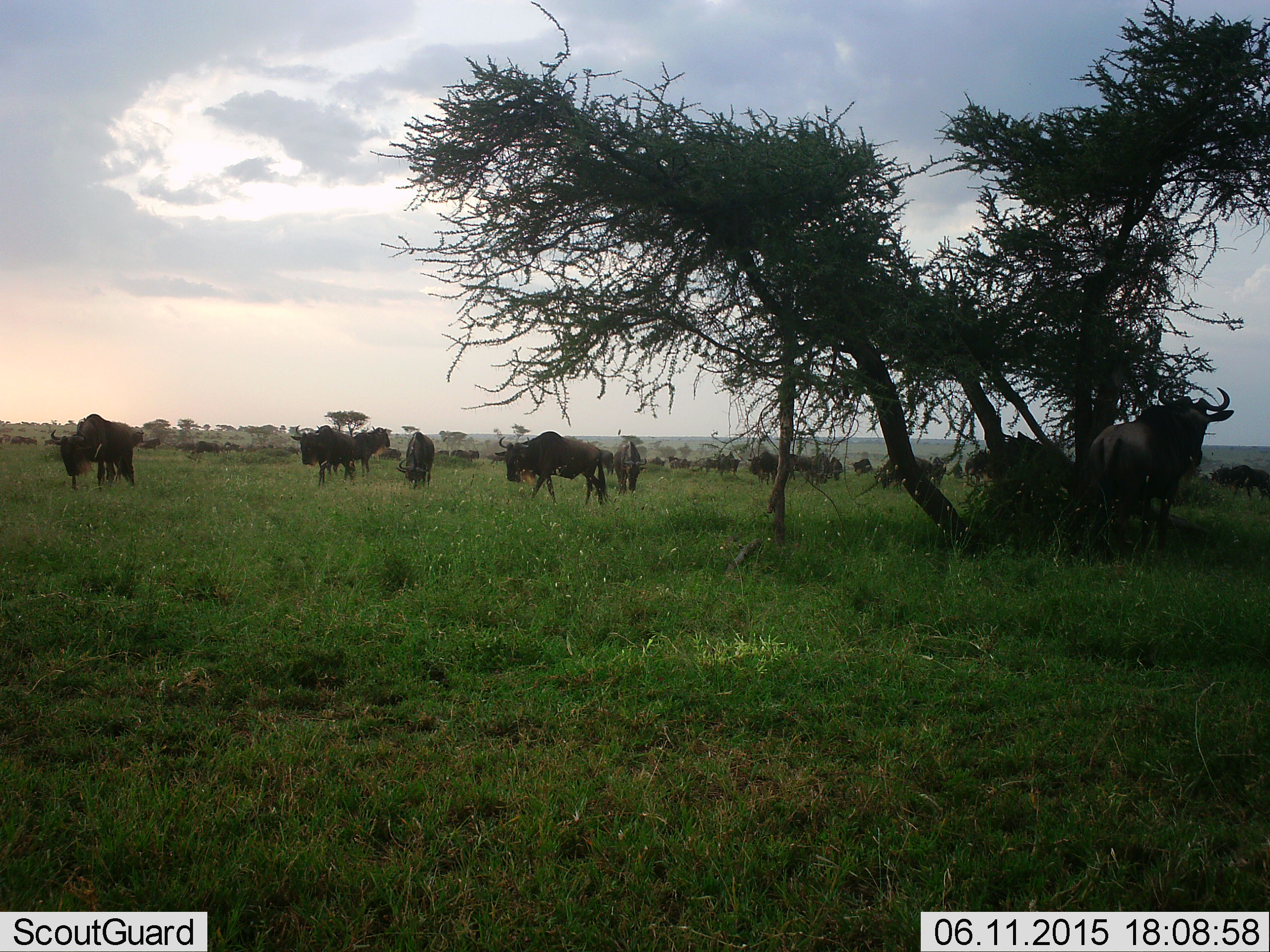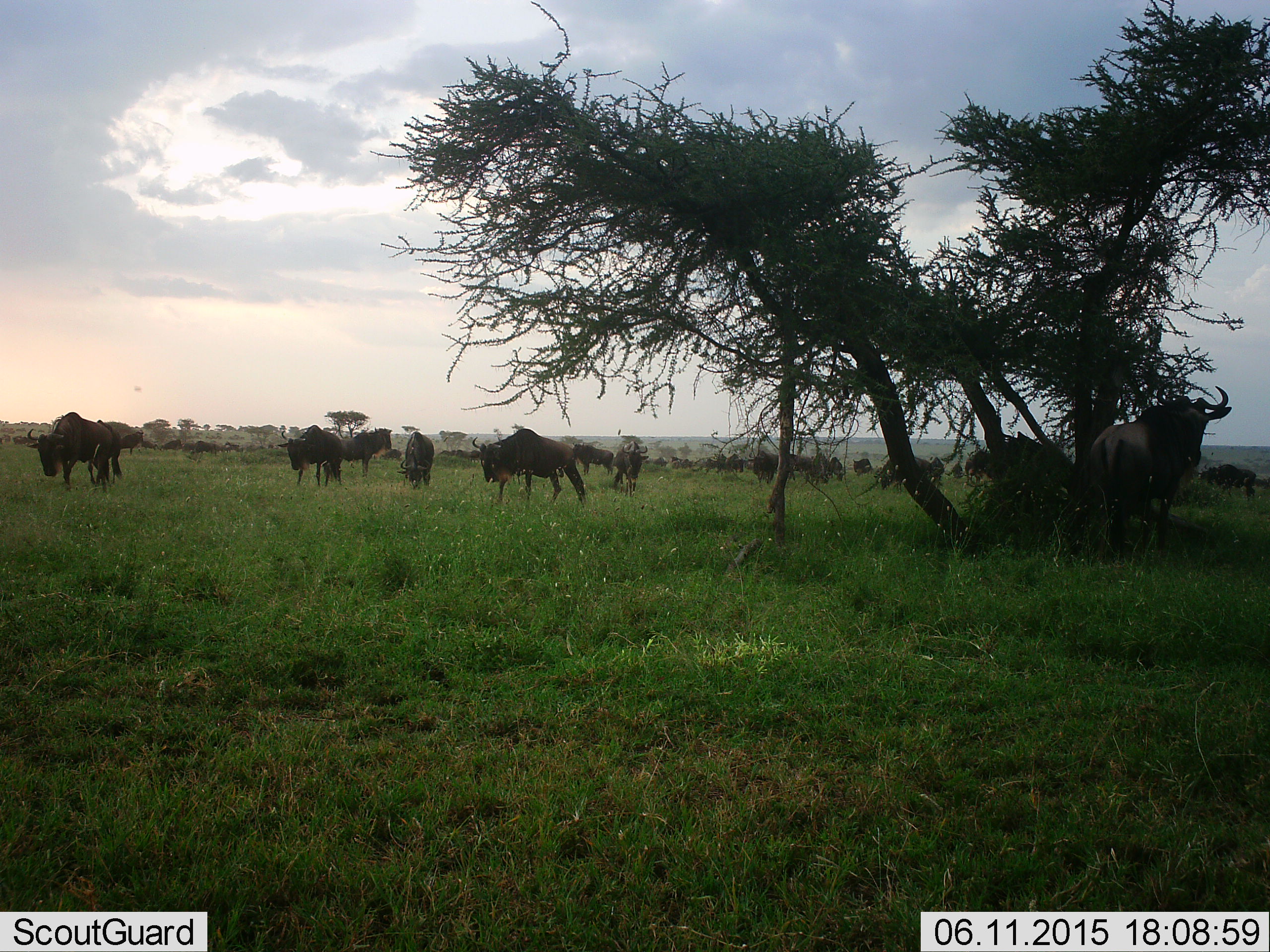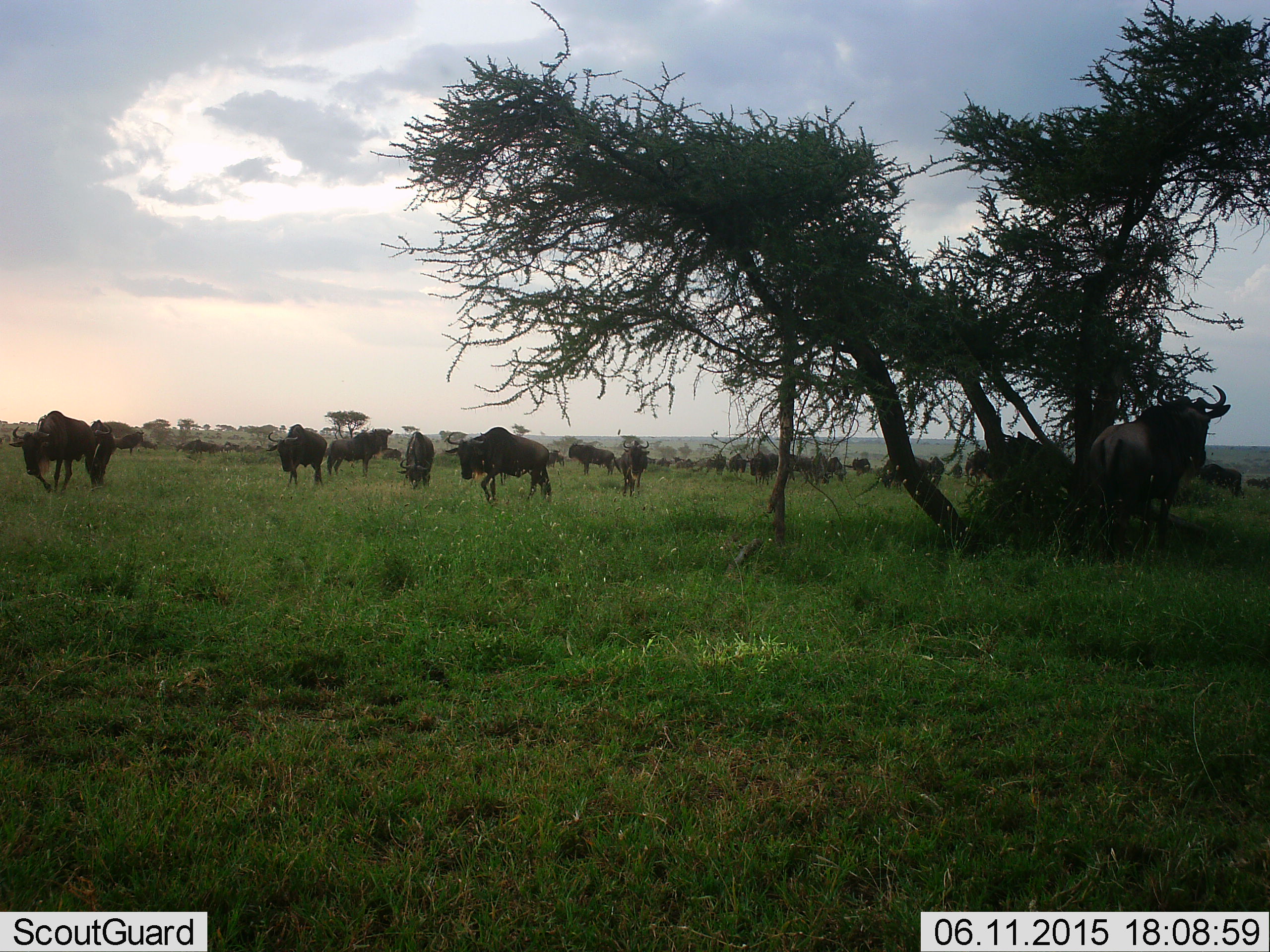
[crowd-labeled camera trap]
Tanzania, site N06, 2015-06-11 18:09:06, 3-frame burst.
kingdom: Animalia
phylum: Chordata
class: Mammalia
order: Artiodactyla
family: Bovidae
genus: Connochaetes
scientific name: Connochaetes taurinus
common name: blue wildebeest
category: wildebeest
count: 11-50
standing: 60%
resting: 10%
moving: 90%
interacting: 0%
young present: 0%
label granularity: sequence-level